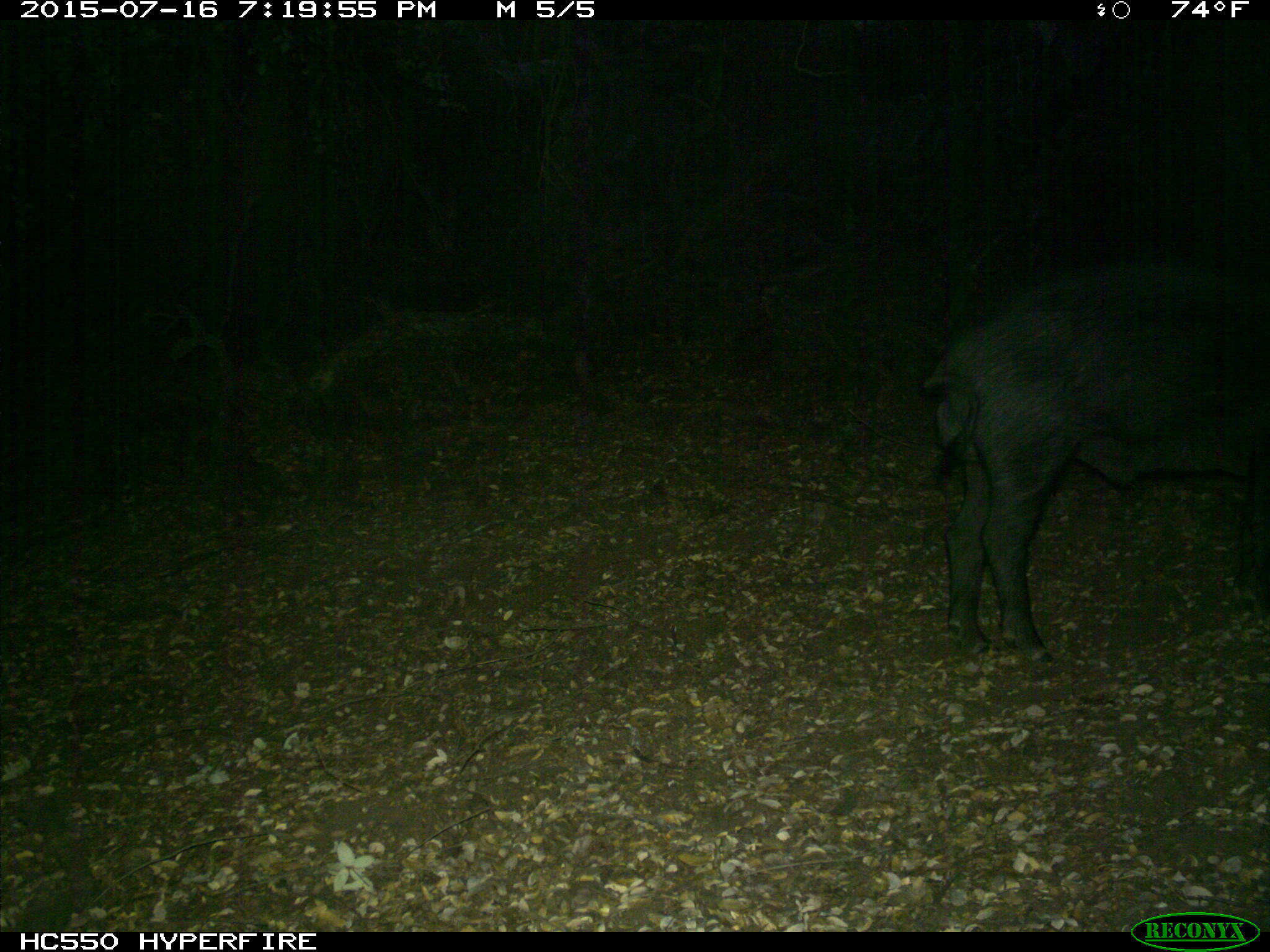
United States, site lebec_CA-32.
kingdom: Animalia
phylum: Chordata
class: Mammalia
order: Artiodactyla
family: Suidae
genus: Sus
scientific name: Sus scrofa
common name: wild boar